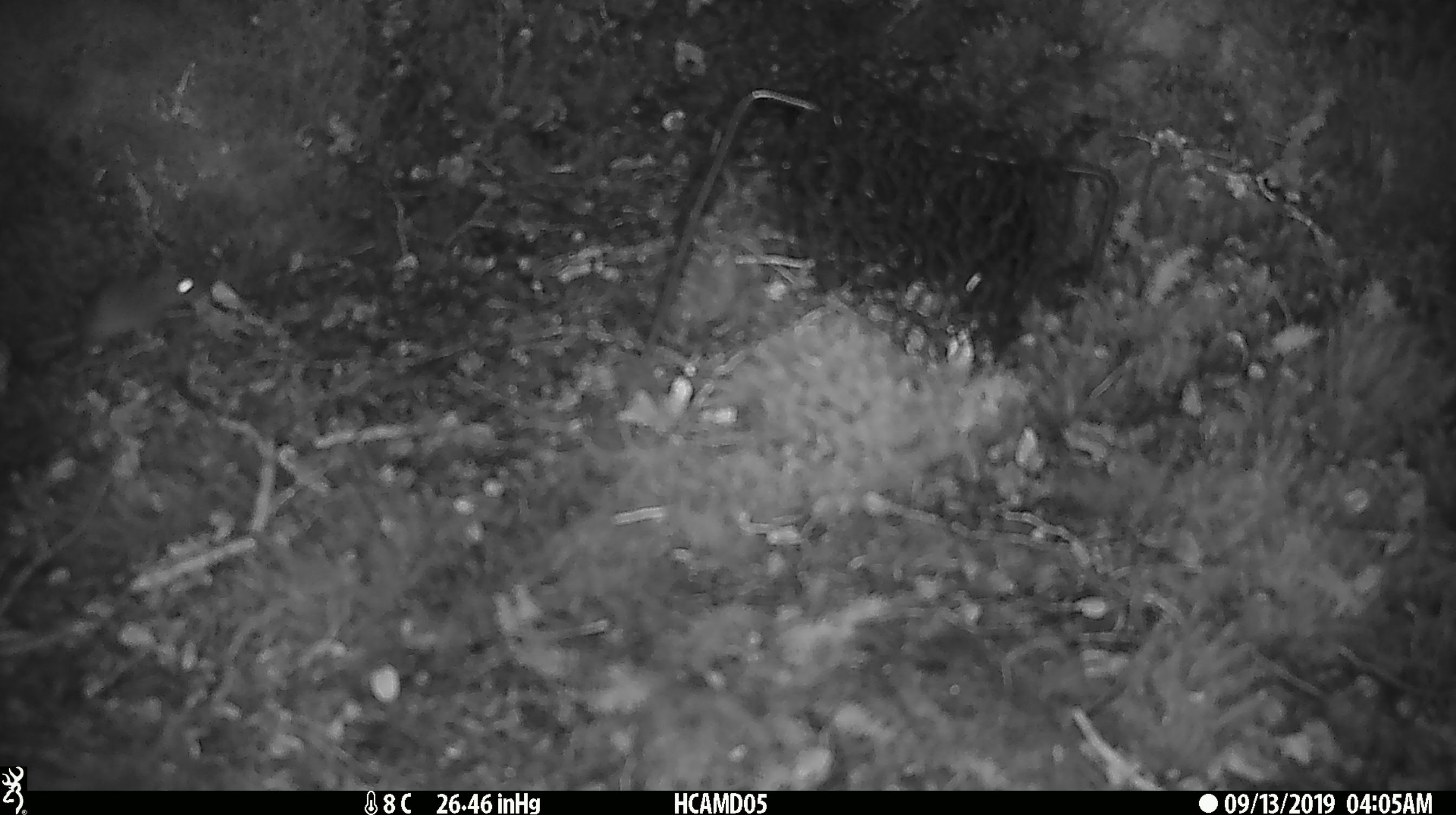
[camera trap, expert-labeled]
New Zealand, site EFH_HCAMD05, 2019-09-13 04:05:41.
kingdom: Animalia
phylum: Chordata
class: Mammalia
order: Rodentia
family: Muridae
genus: Mus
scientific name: Mus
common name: mouse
Mouse (Mus).